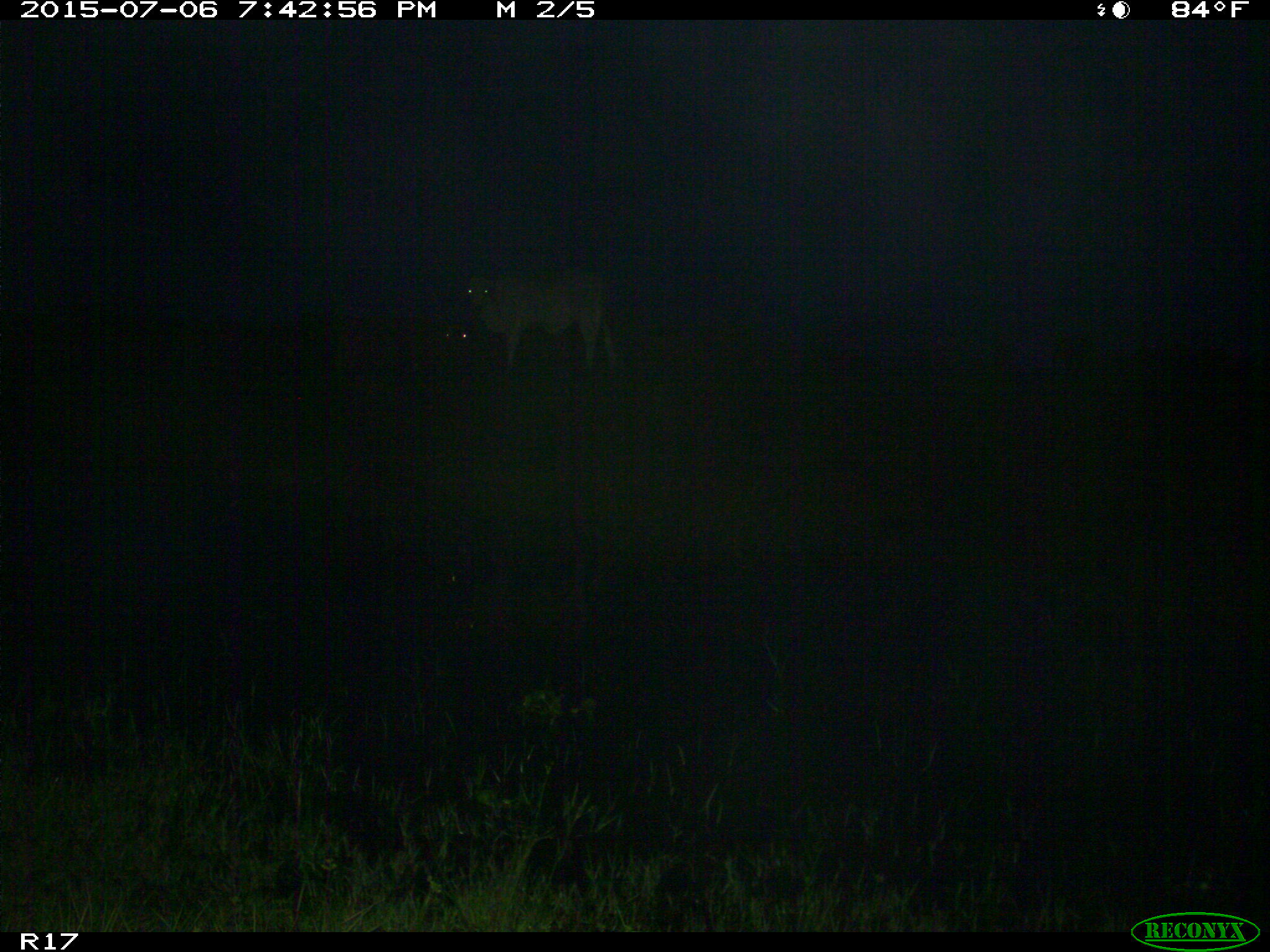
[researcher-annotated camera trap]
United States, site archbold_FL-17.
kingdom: Animalia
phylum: Chordata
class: Mammalia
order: Artiodactyla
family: Bovidae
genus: Bos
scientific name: Bos taurus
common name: domestic cow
Bos taurus (domestic cow).